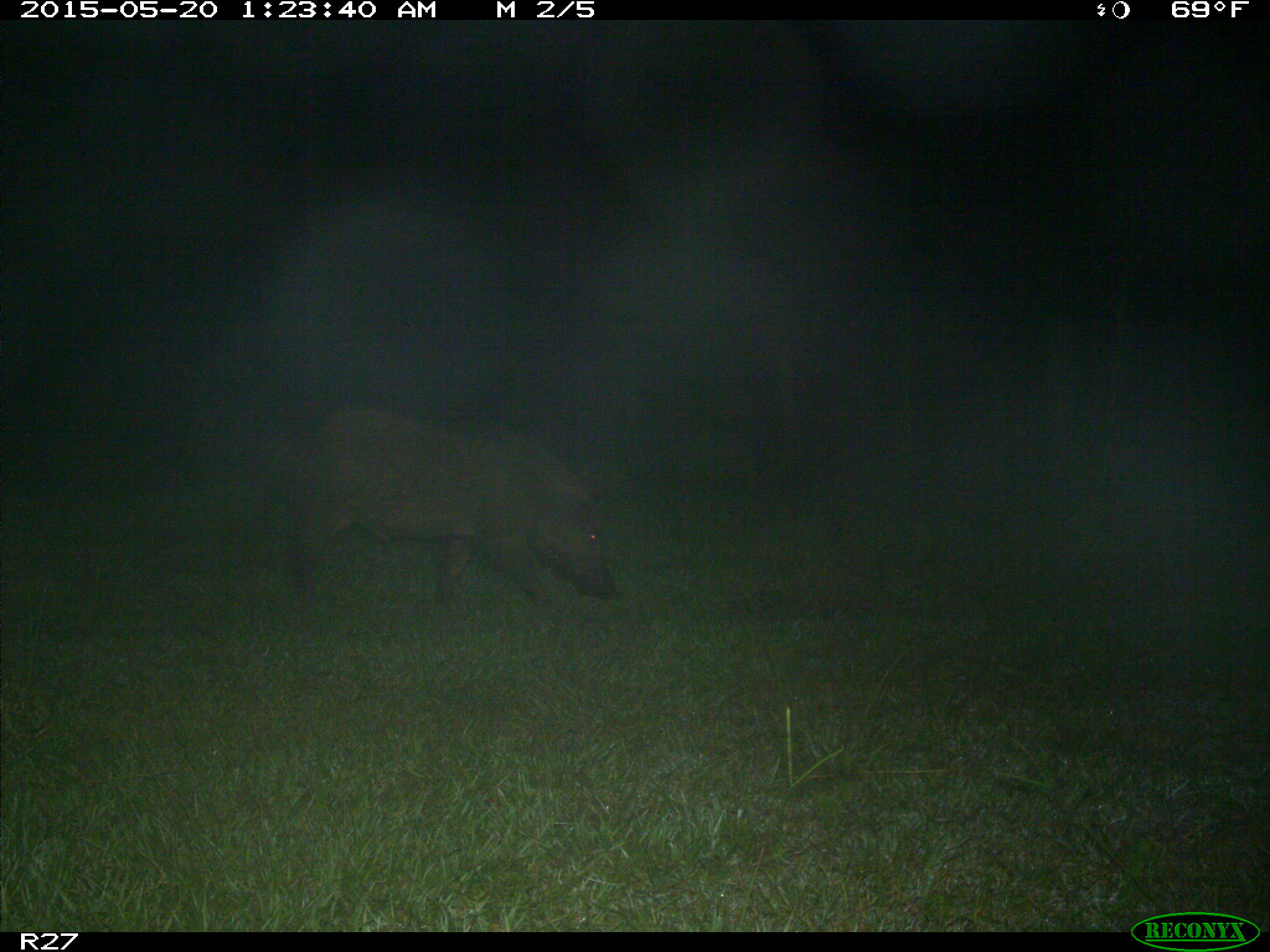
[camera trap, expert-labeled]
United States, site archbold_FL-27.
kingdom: Animalia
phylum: Chordata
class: Mammalia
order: Artiodactyla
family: Suidae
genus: Sus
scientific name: Sus scrofa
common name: wild boar